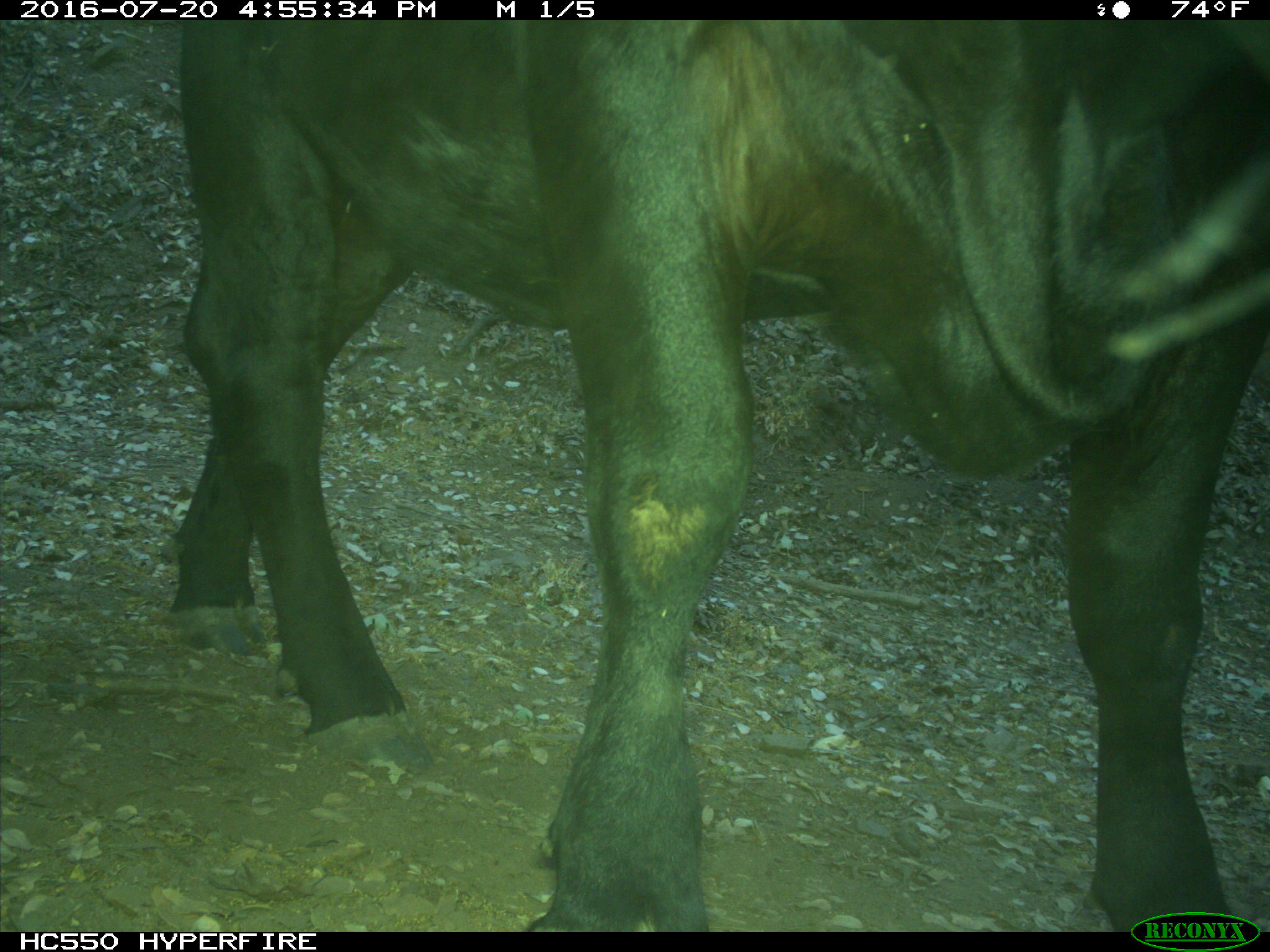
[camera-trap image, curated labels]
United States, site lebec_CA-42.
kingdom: Animalia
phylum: Chordata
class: Mammalia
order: Artiodactyla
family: Bovidae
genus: Bos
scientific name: Bos taurus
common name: domestic cow